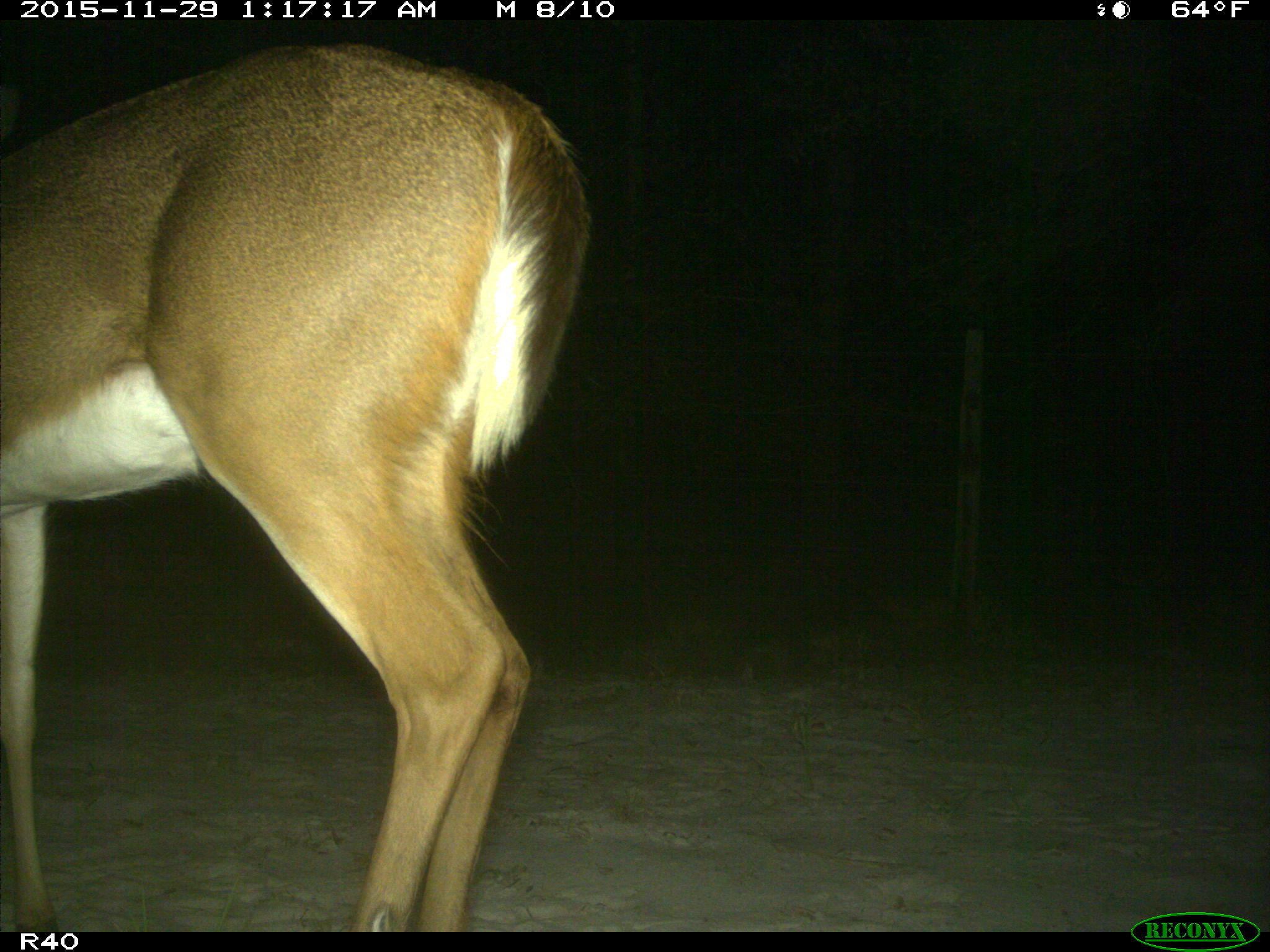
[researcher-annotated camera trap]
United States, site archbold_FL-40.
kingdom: Animalia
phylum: Chordata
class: Mammalia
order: Artiodactyla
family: Cervidae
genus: Odocoileus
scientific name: Odocoileus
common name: deer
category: unidentified deer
Unidentified deer (deer) (Odocoileus).